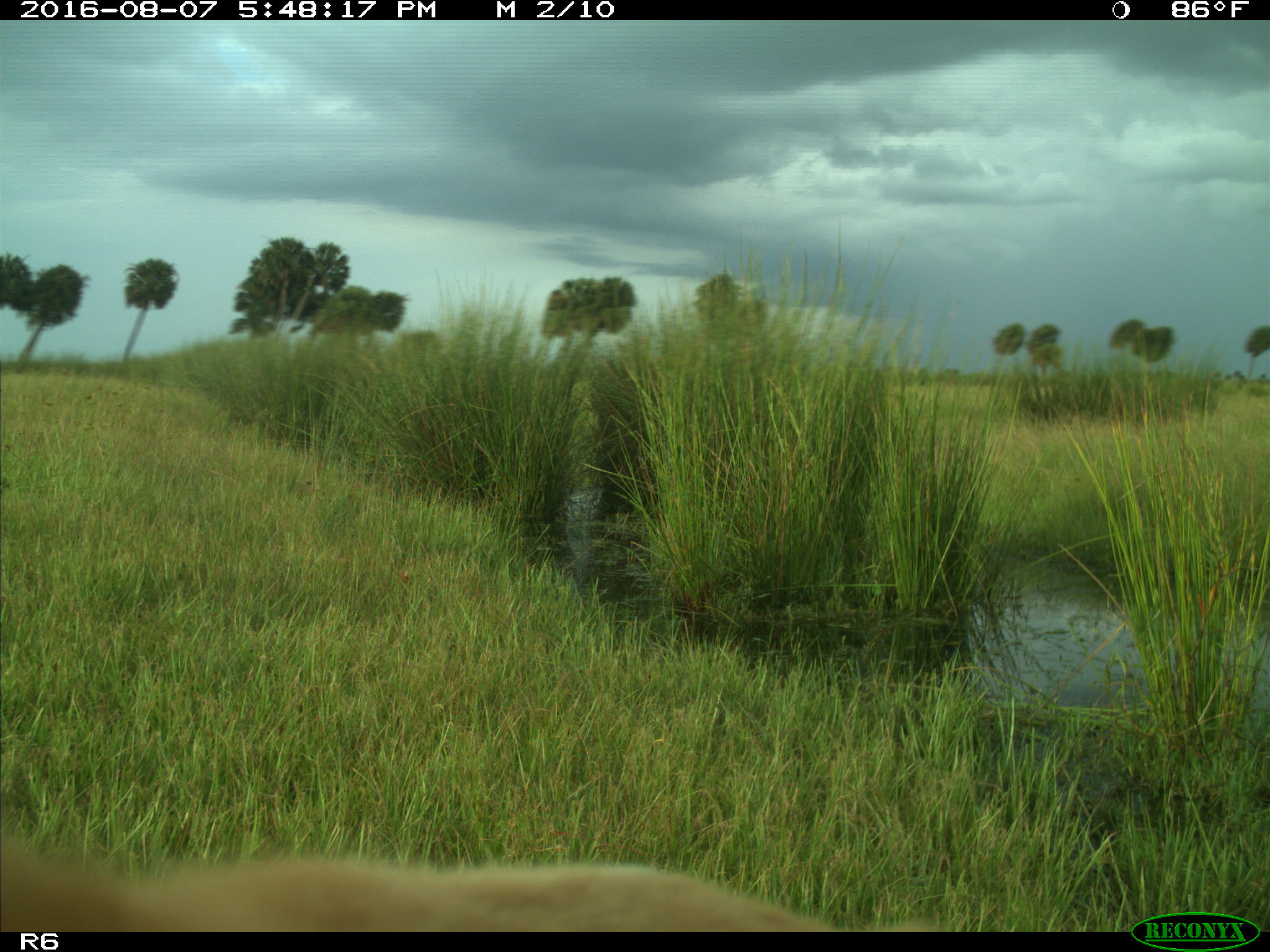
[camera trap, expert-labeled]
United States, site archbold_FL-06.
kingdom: Animalia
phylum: Chordata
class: Mammalia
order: Artiodactyla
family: Bovidae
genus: Bos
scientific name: Bos taurus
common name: domestic cow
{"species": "Bos taurus (domestic cow)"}